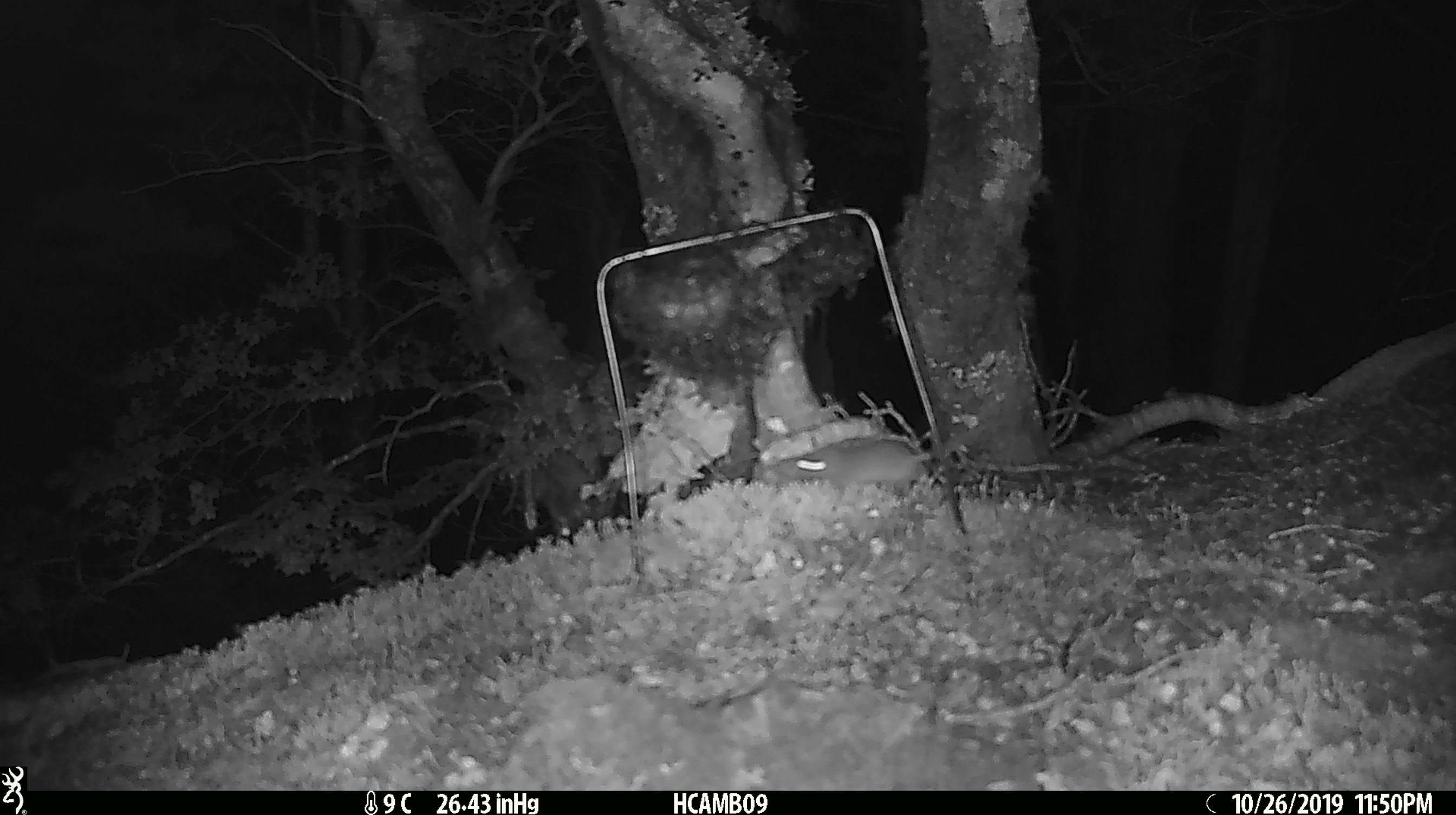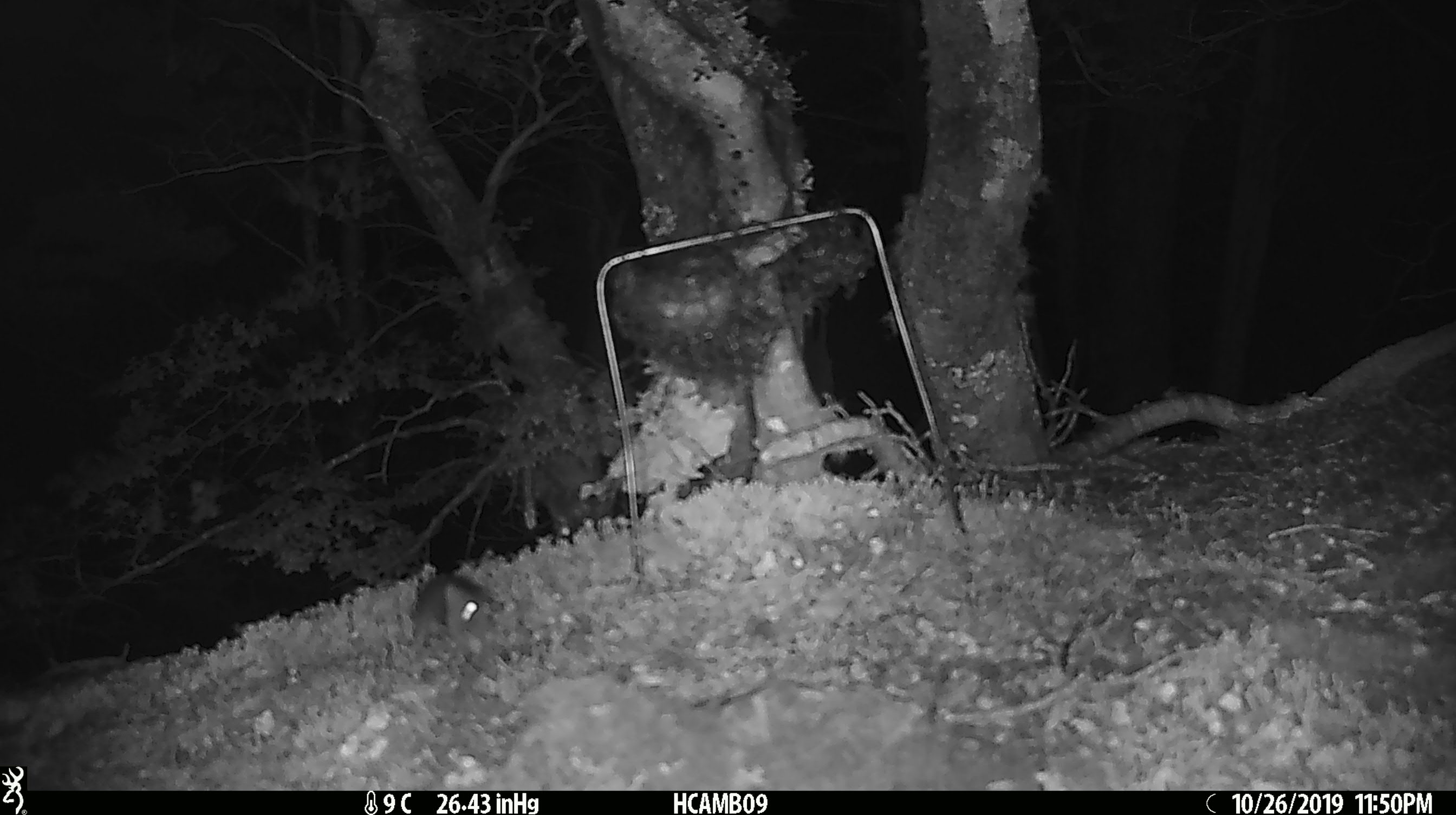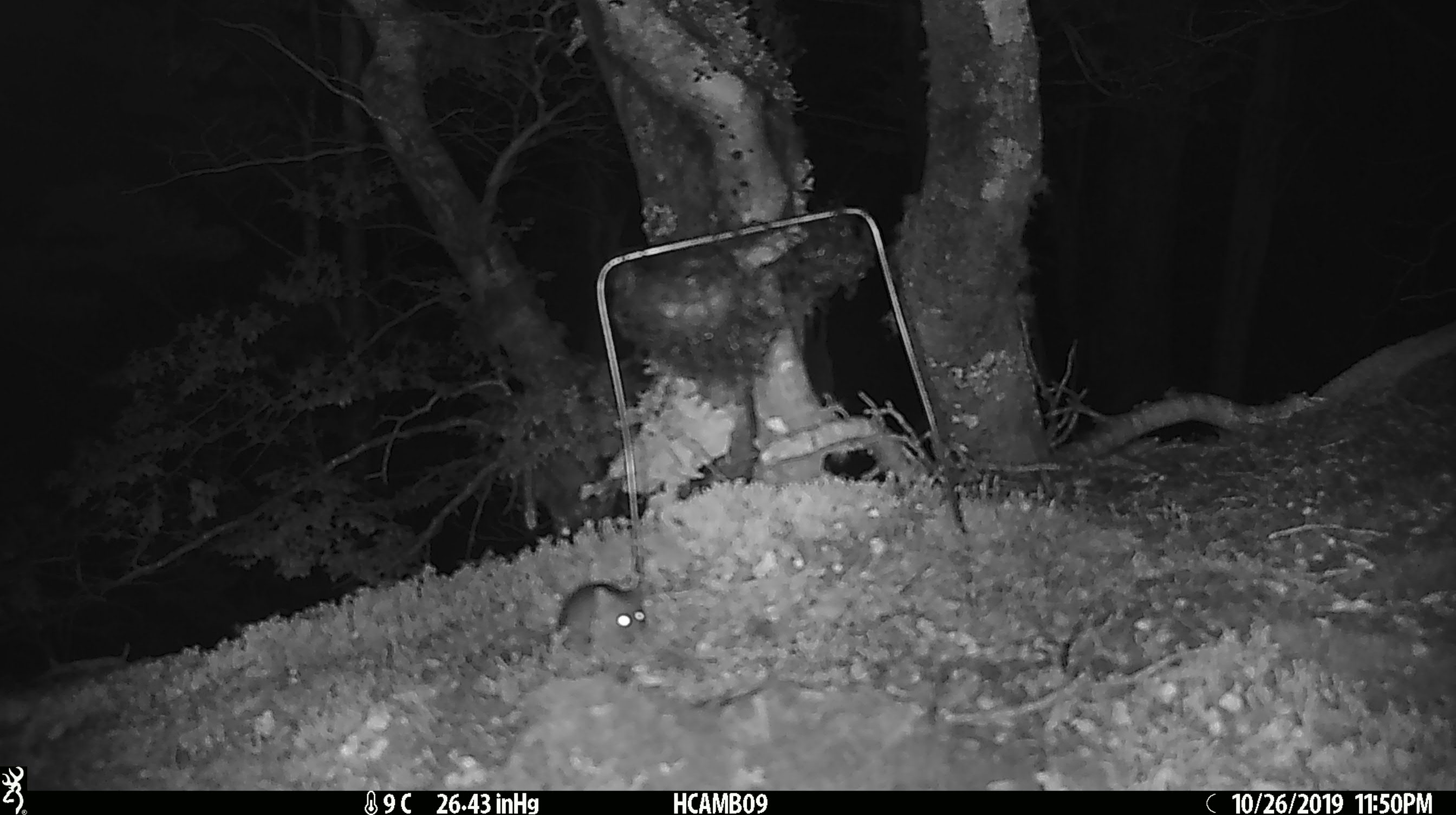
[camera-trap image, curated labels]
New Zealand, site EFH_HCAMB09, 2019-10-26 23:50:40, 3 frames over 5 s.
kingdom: Animalia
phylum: Chordata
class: Mammalia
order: Rodentia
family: Muridae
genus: Mus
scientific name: Mus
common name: mouse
Mouse (Mus).